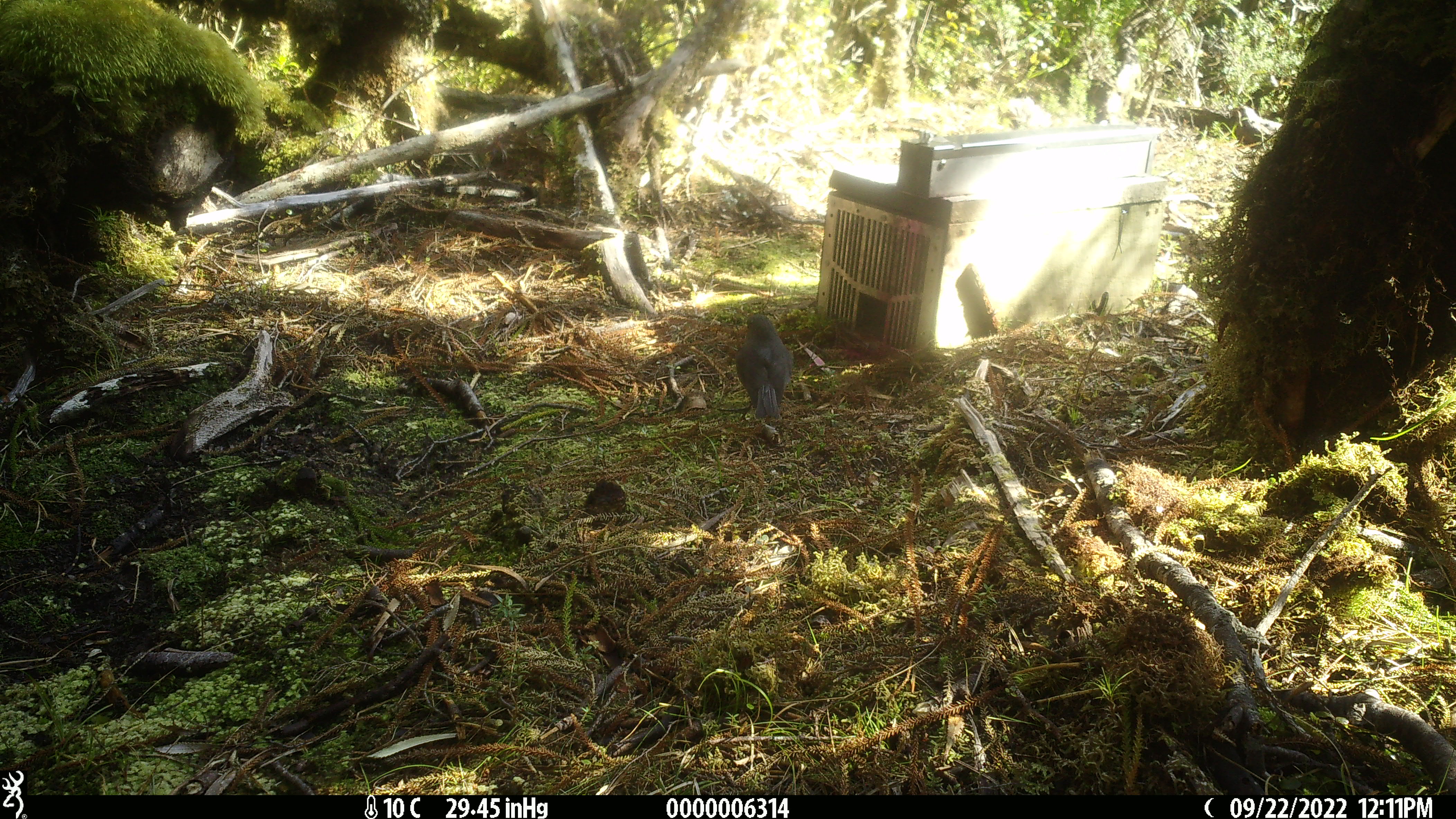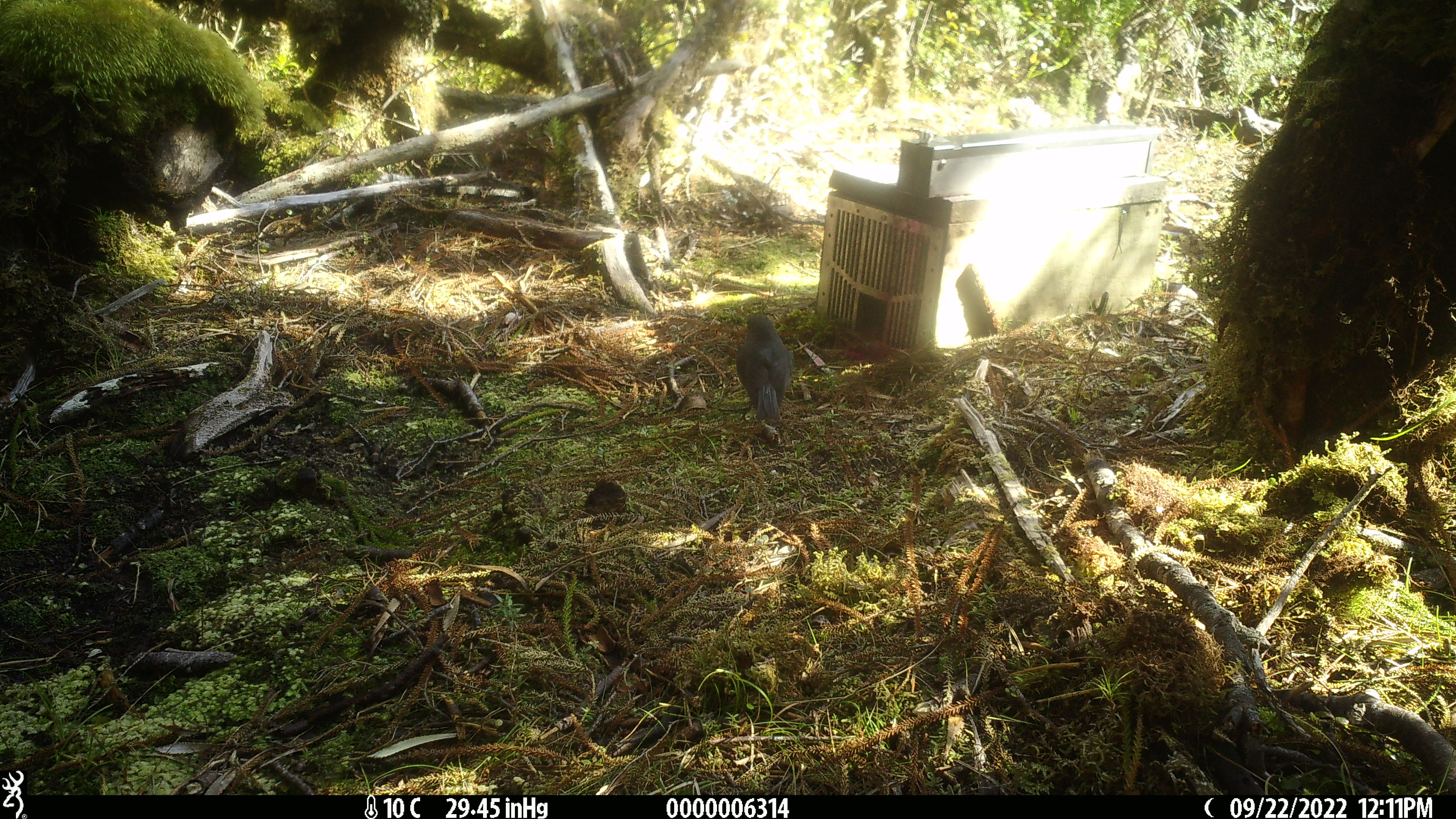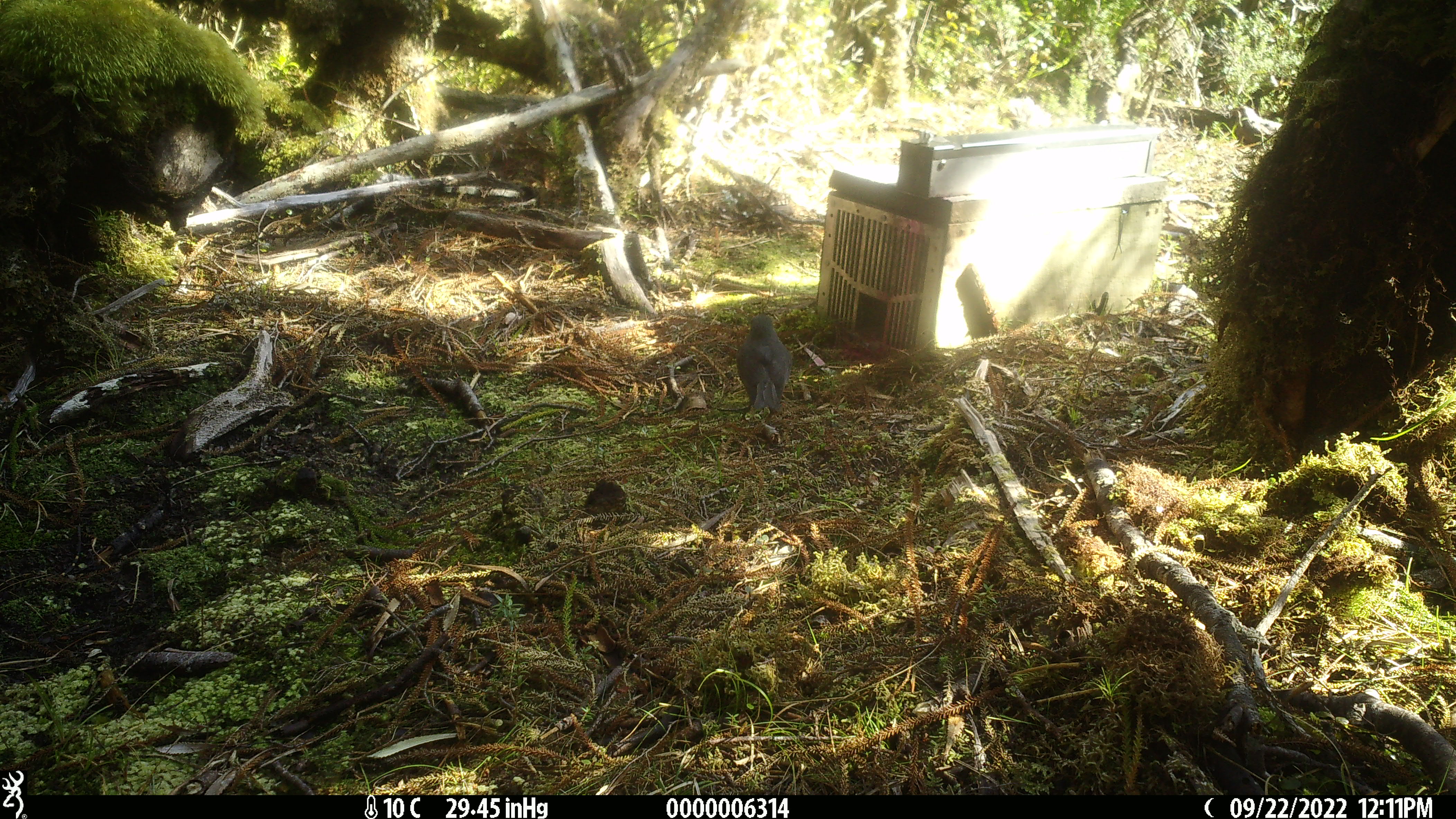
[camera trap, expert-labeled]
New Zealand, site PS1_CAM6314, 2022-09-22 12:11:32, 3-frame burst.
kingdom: Animalia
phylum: Chordata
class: Aves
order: Passeriformes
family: Petroicidae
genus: Petroica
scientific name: Petroica australis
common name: new zealand robin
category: robin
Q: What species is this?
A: Robin (new zealand robin) (Petroica australis).